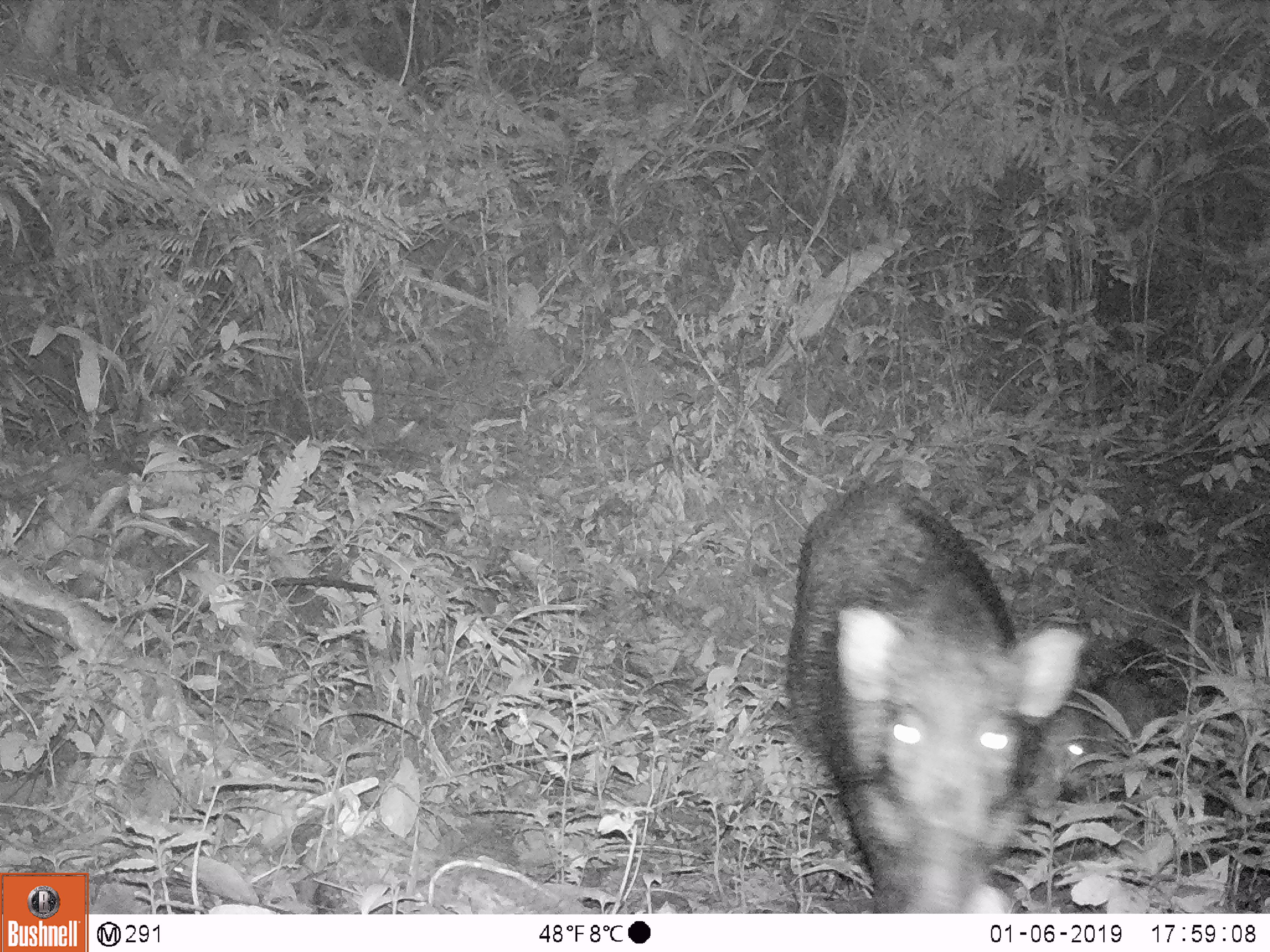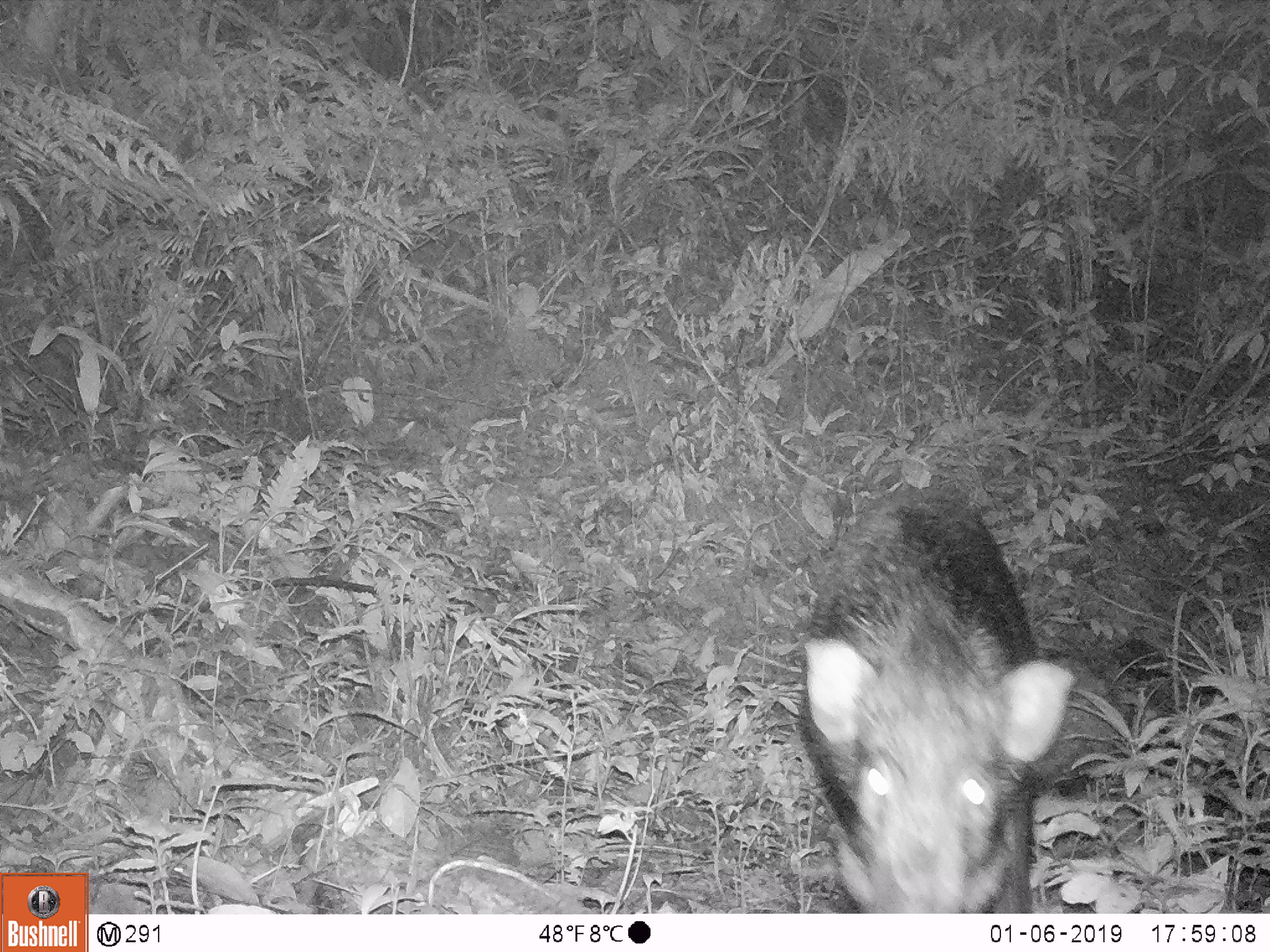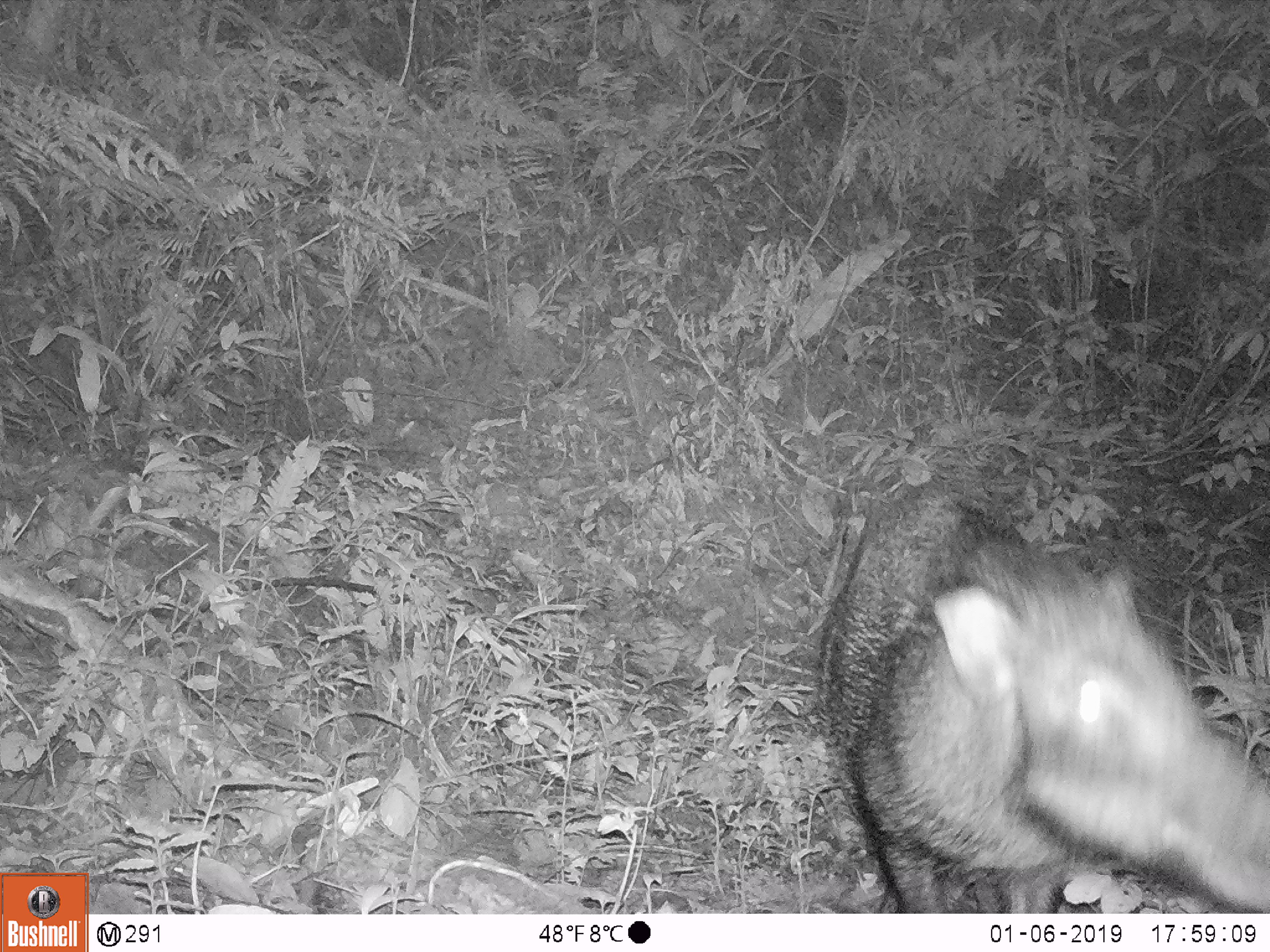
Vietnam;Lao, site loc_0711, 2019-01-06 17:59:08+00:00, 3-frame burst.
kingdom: Animalia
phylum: Chordata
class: Mammalia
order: Artiodactyla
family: Suidae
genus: Sus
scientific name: Sus scrofa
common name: eurasian wild pig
Eurasian wild pig (Sus scrofa). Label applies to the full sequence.